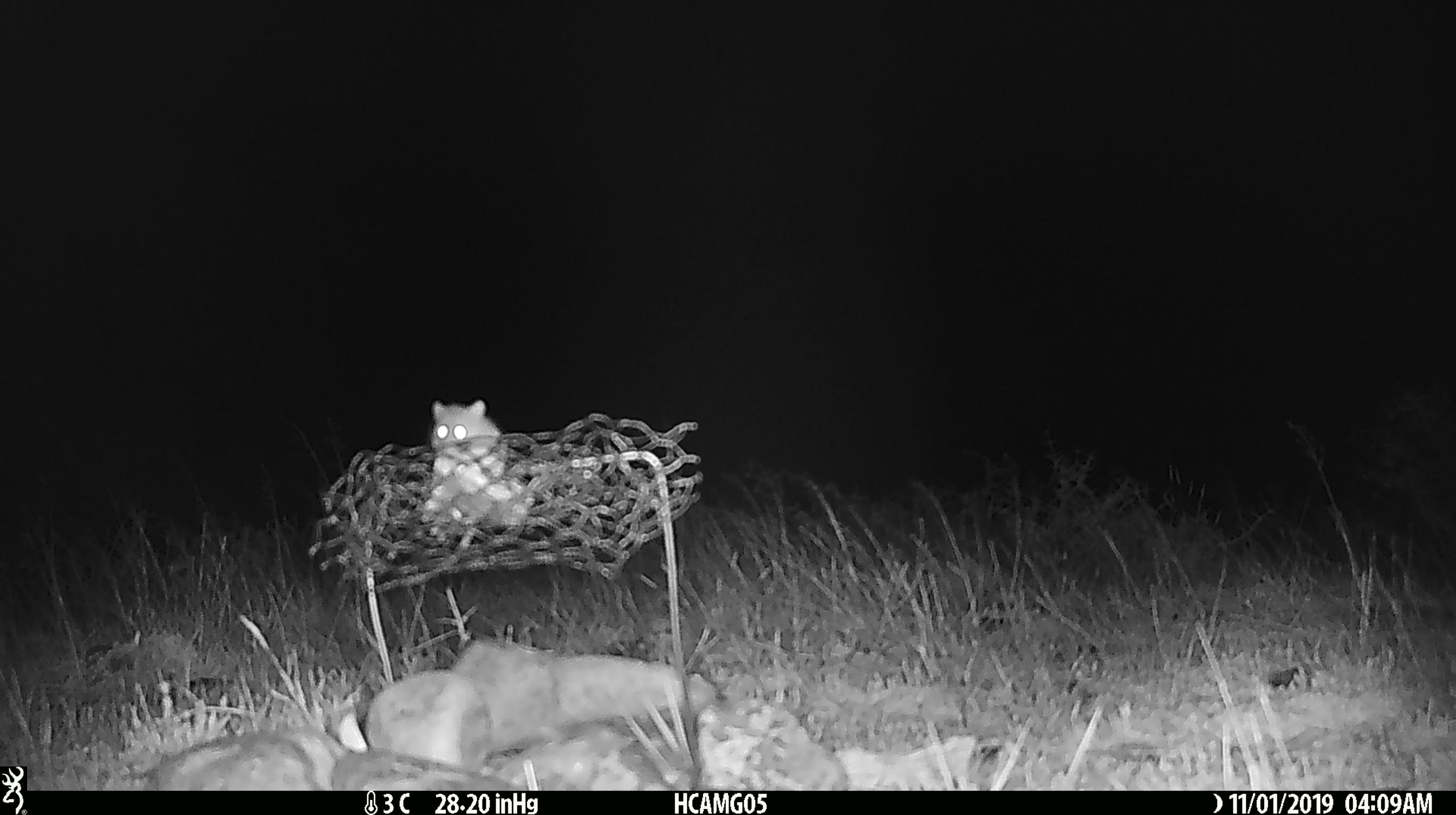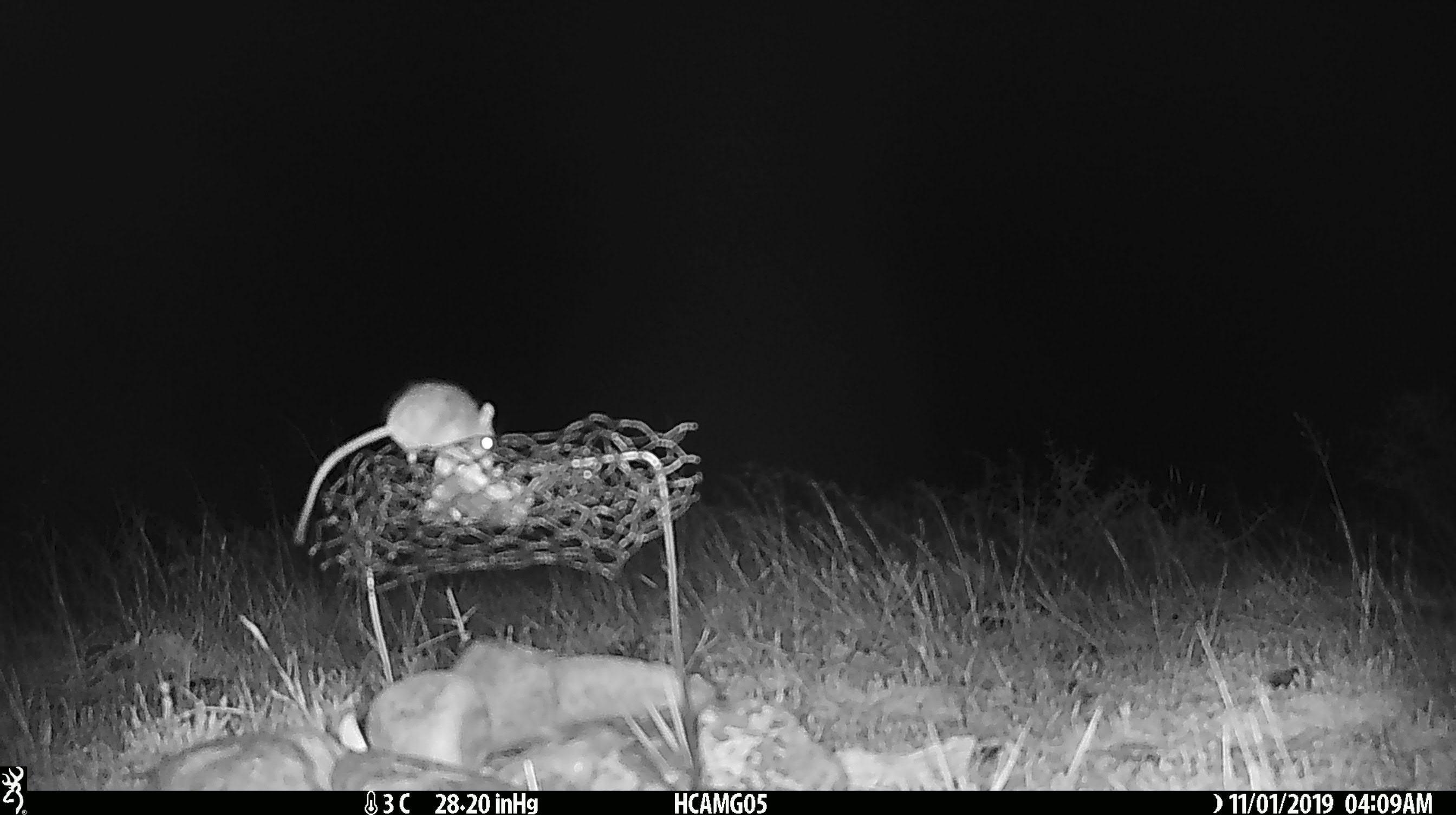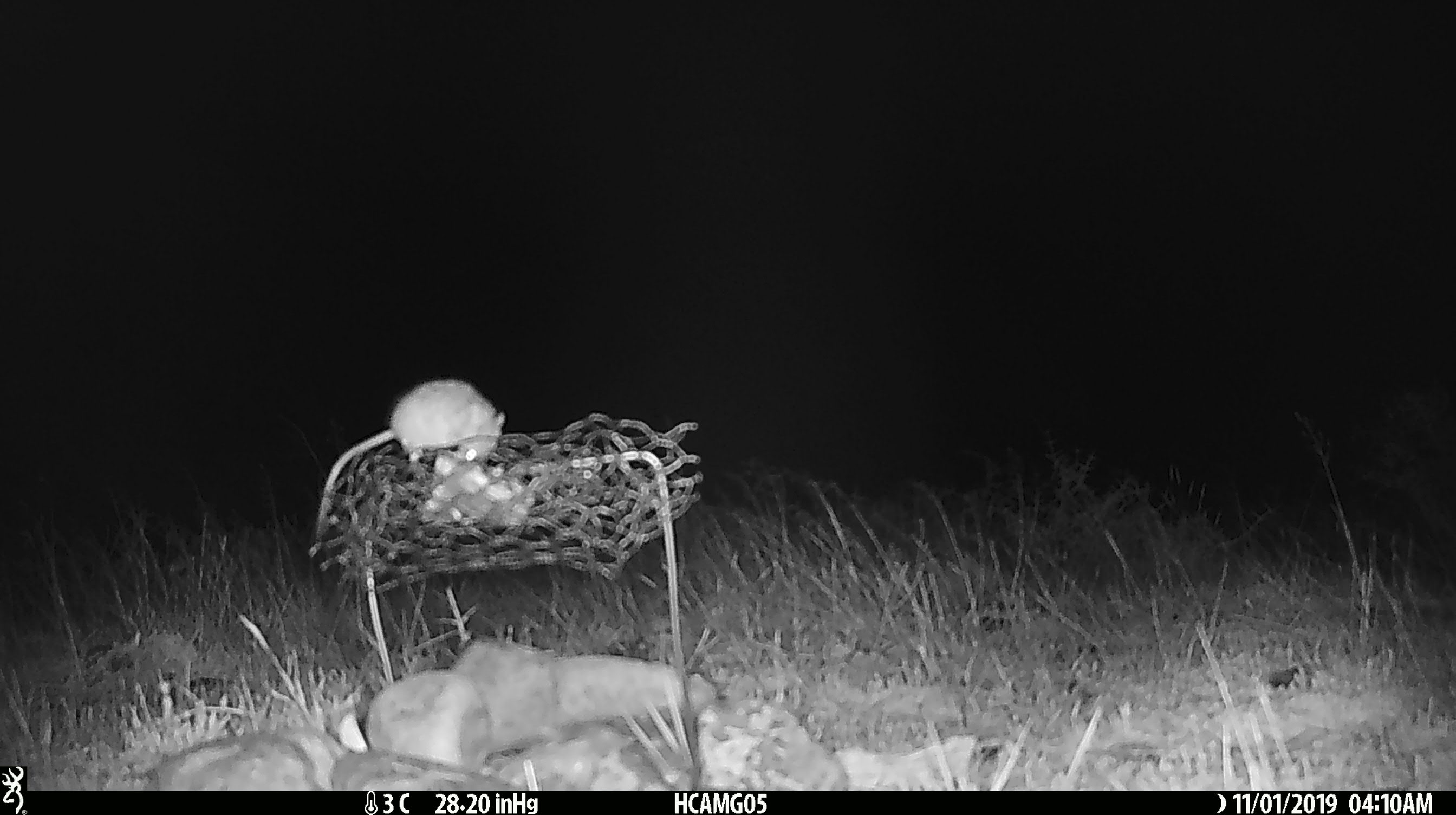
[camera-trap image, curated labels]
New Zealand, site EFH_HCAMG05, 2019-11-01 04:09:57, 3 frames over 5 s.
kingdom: Animalia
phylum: Chordata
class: Mammalia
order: Rodentia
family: Muridae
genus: Mus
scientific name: Mus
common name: mouse